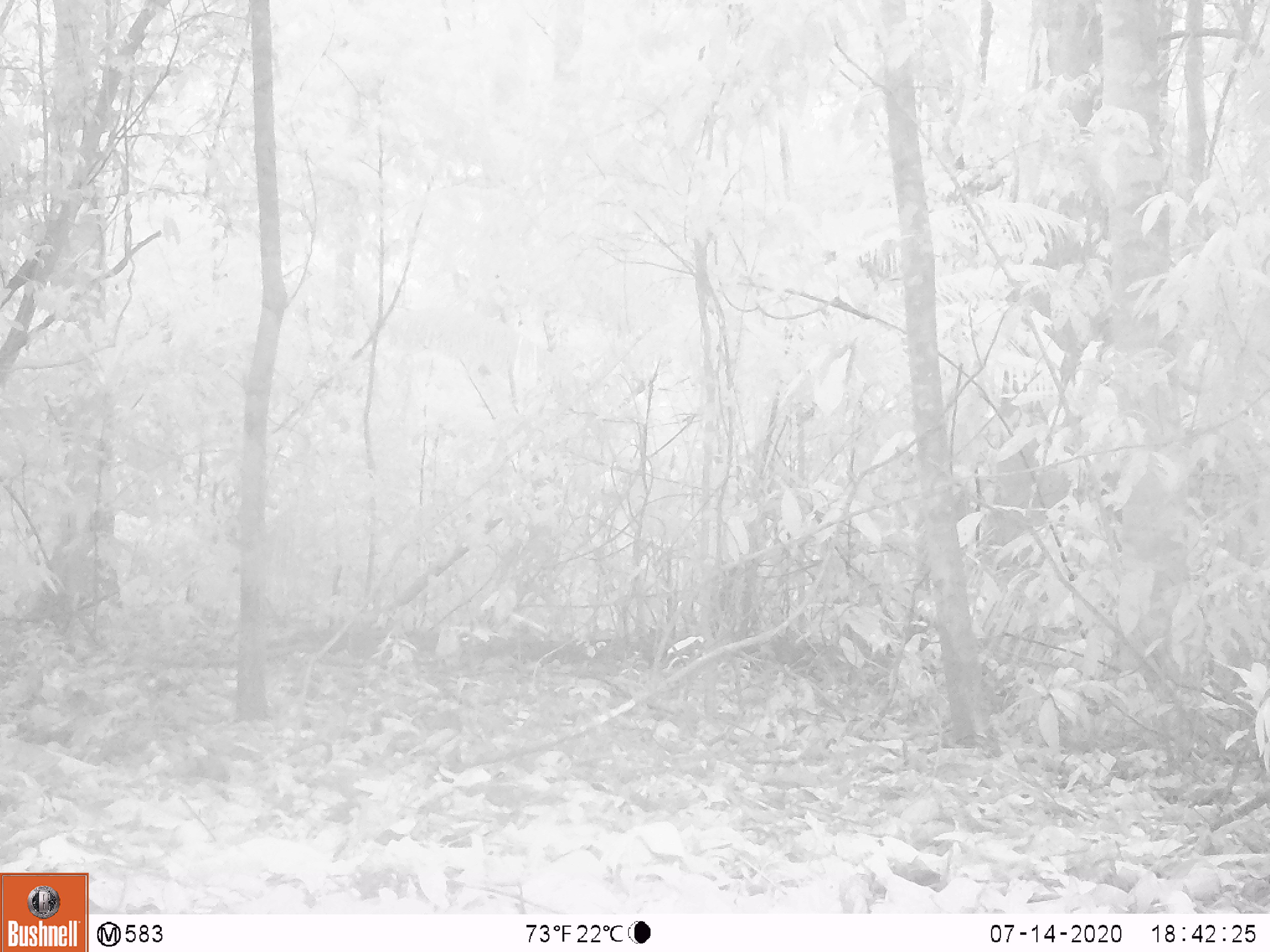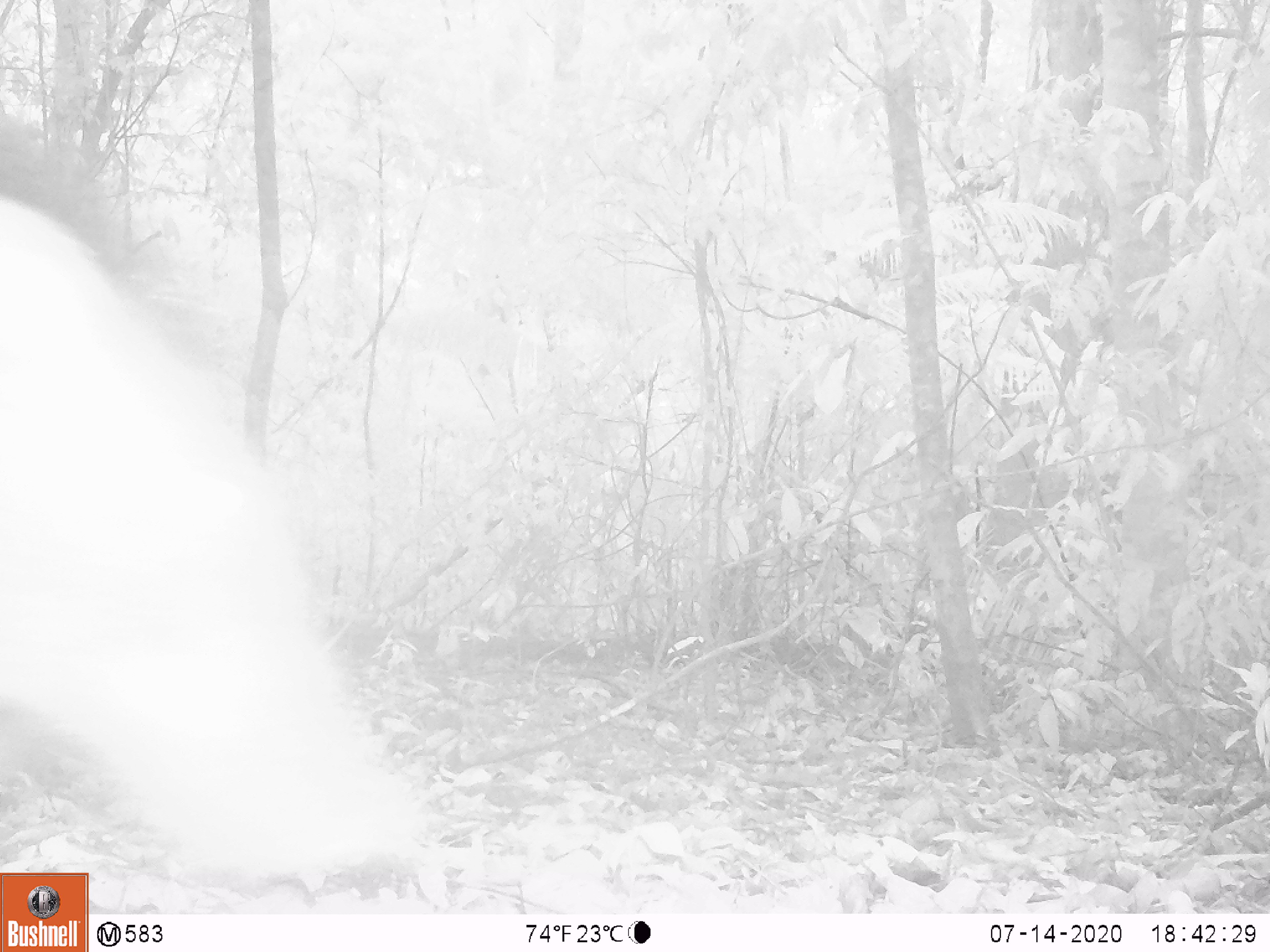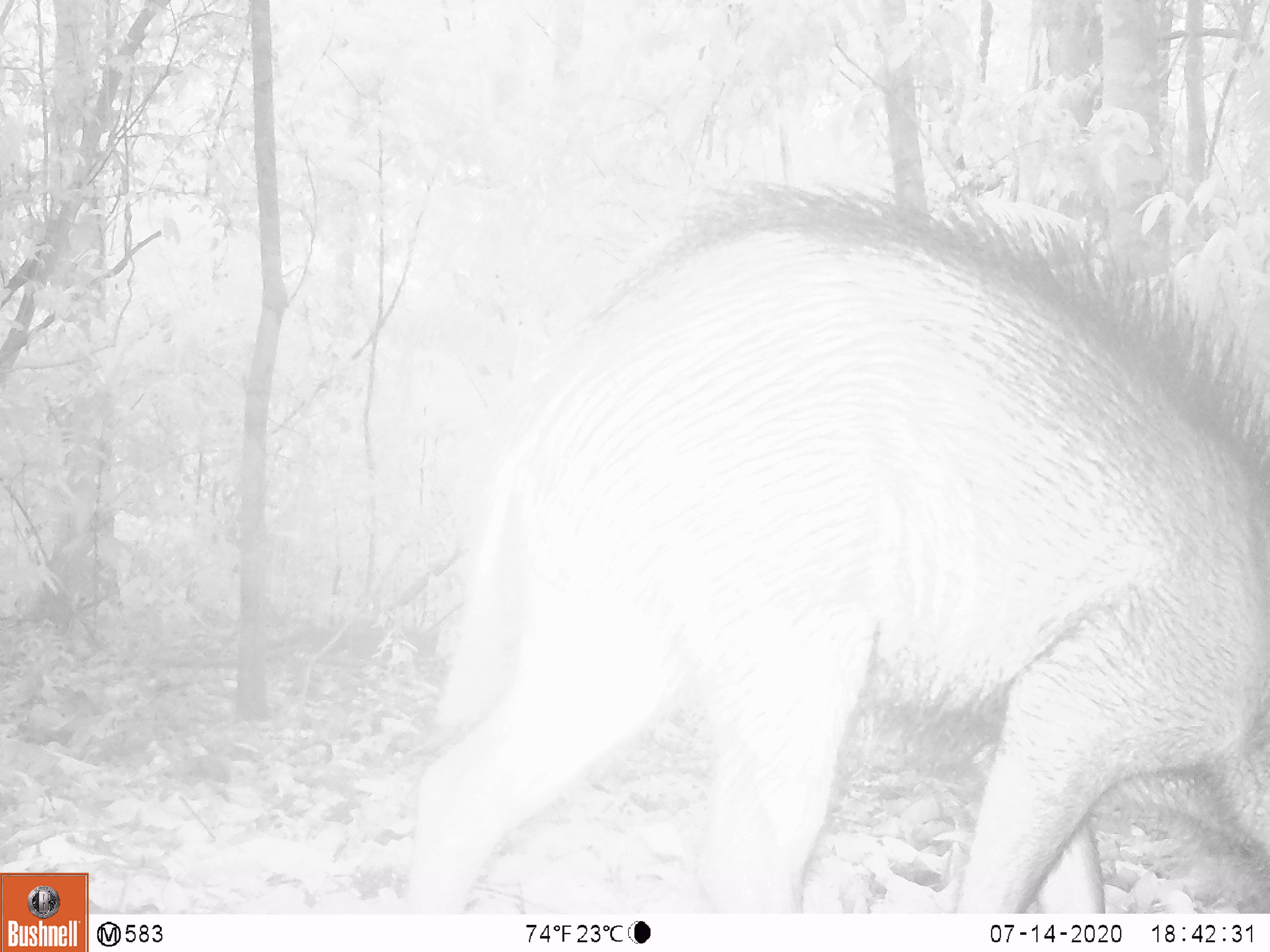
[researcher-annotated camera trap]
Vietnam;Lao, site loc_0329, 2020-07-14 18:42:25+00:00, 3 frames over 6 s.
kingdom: Animalia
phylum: Chordata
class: Mammalia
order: Artiodactyla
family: Suidae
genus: Sus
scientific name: Sus scrofa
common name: eurasian wild pig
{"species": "eurasian wild pig (Sus scrofa)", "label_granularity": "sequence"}